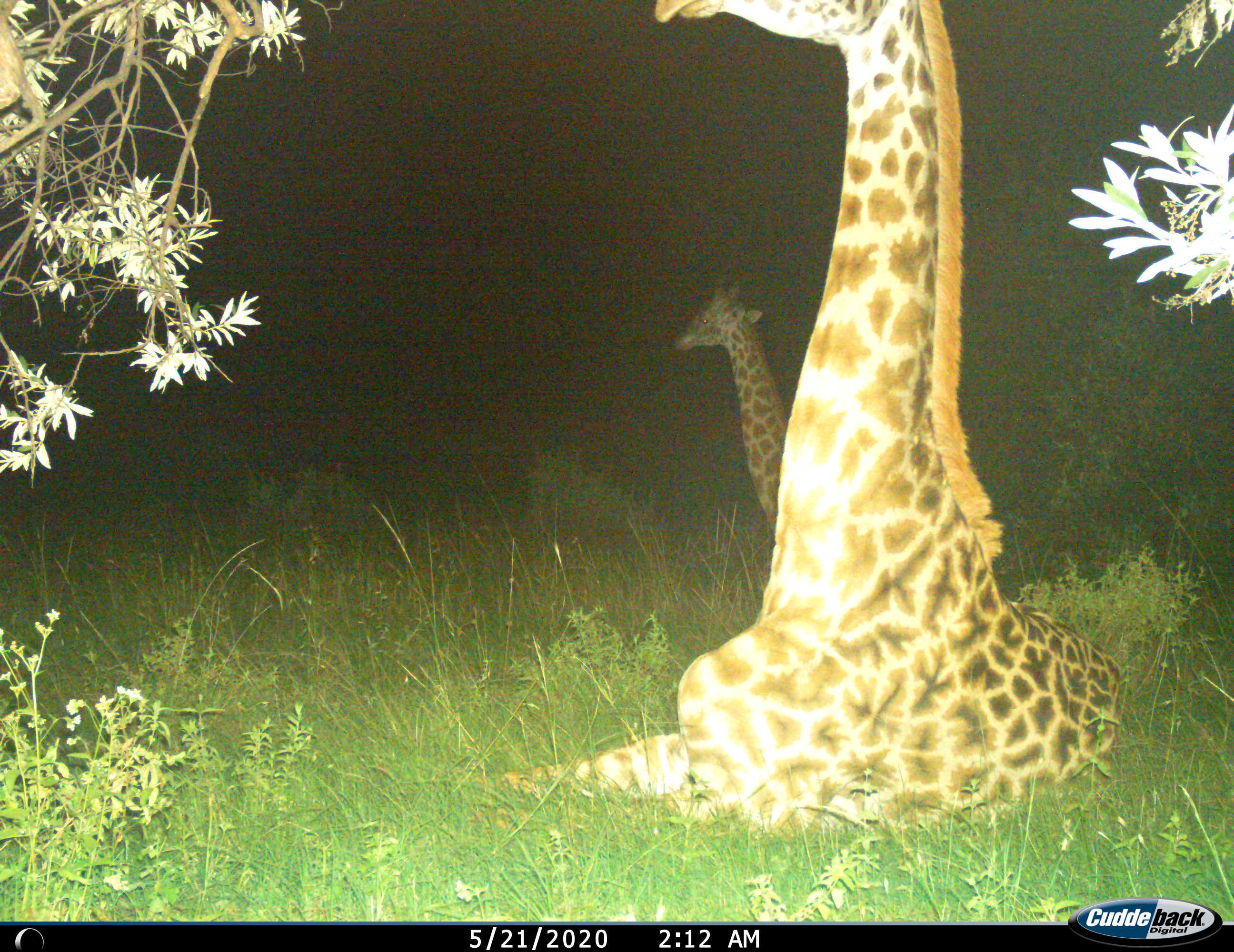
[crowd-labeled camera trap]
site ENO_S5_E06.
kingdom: Animalia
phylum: Chordata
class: Mammalia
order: Artiodactyla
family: Giraffidae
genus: Giraffa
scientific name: Giraffa camelopardalis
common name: giraffe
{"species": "giraffe (Giraffa camelopardalis)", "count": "2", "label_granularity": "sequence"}